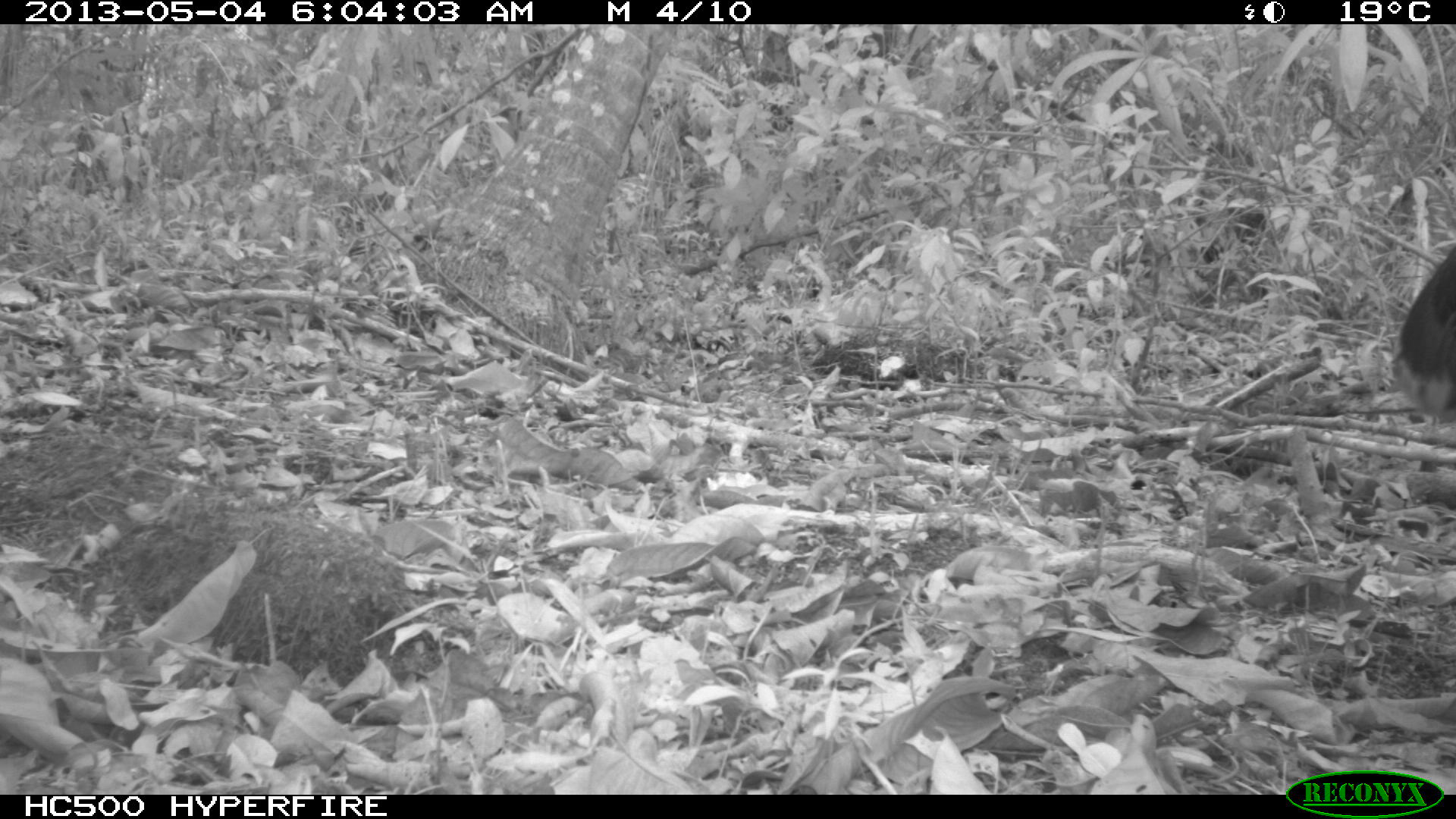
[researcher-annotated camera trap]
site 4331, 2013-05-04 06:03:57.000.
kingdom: Animalia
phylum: Chordata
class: Aves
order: Galliformes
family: Phasianidae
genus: Meleagris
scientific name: Meleagris ocellata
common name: ocellated turkey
Meleagris ocellata (ocellated turkey), count 1, sex female.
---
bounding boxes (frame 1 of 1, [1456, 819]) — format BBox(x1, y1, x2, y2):
meleagris ocellata: BBox(1392, 242, 1456, 424)